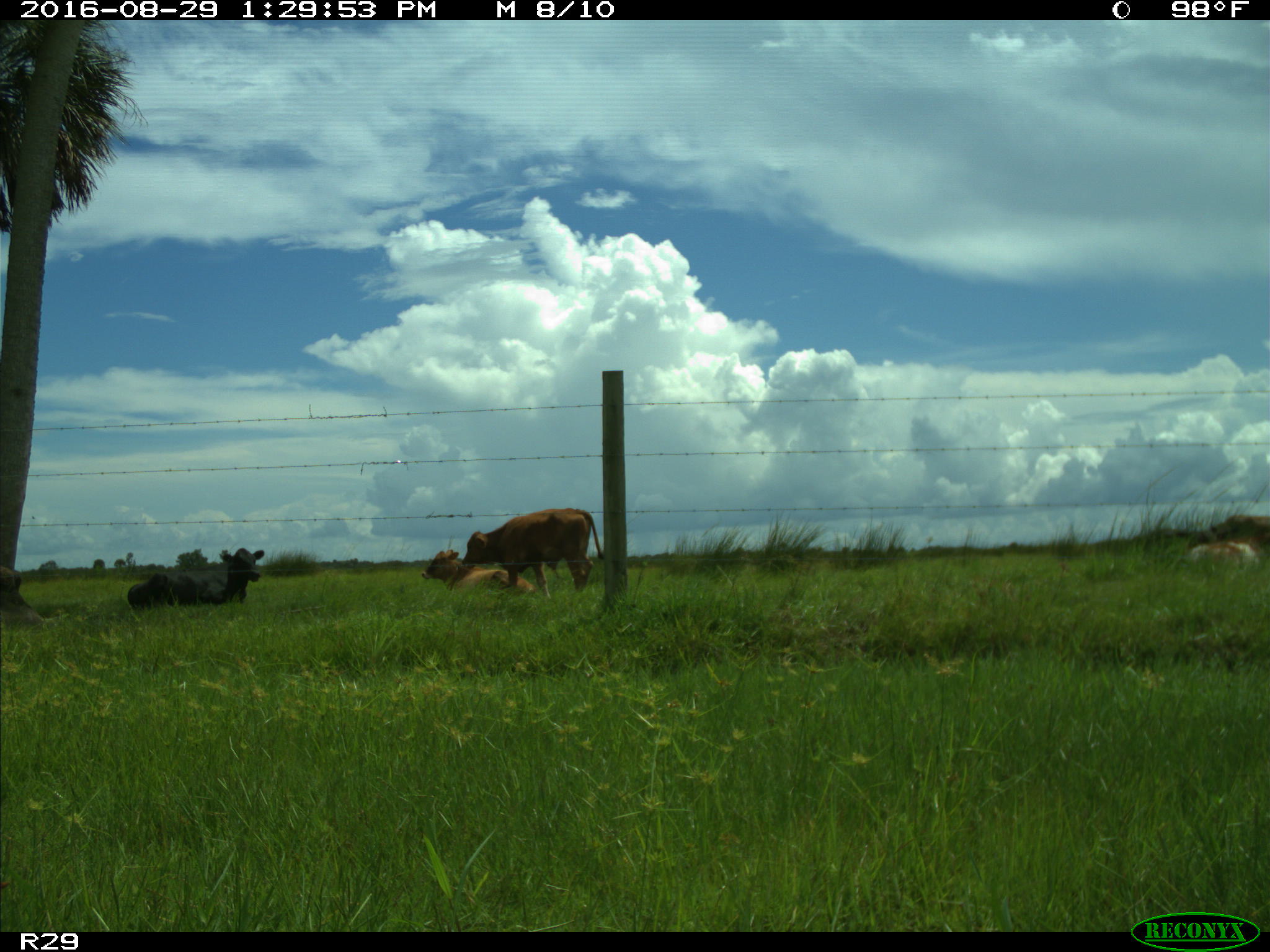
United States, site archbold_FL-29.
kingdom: Animalia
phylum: Chordata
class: Mammalia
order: Artiodactyla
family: Bovidae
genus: Bos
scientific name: Bos taurus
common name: domestic cow